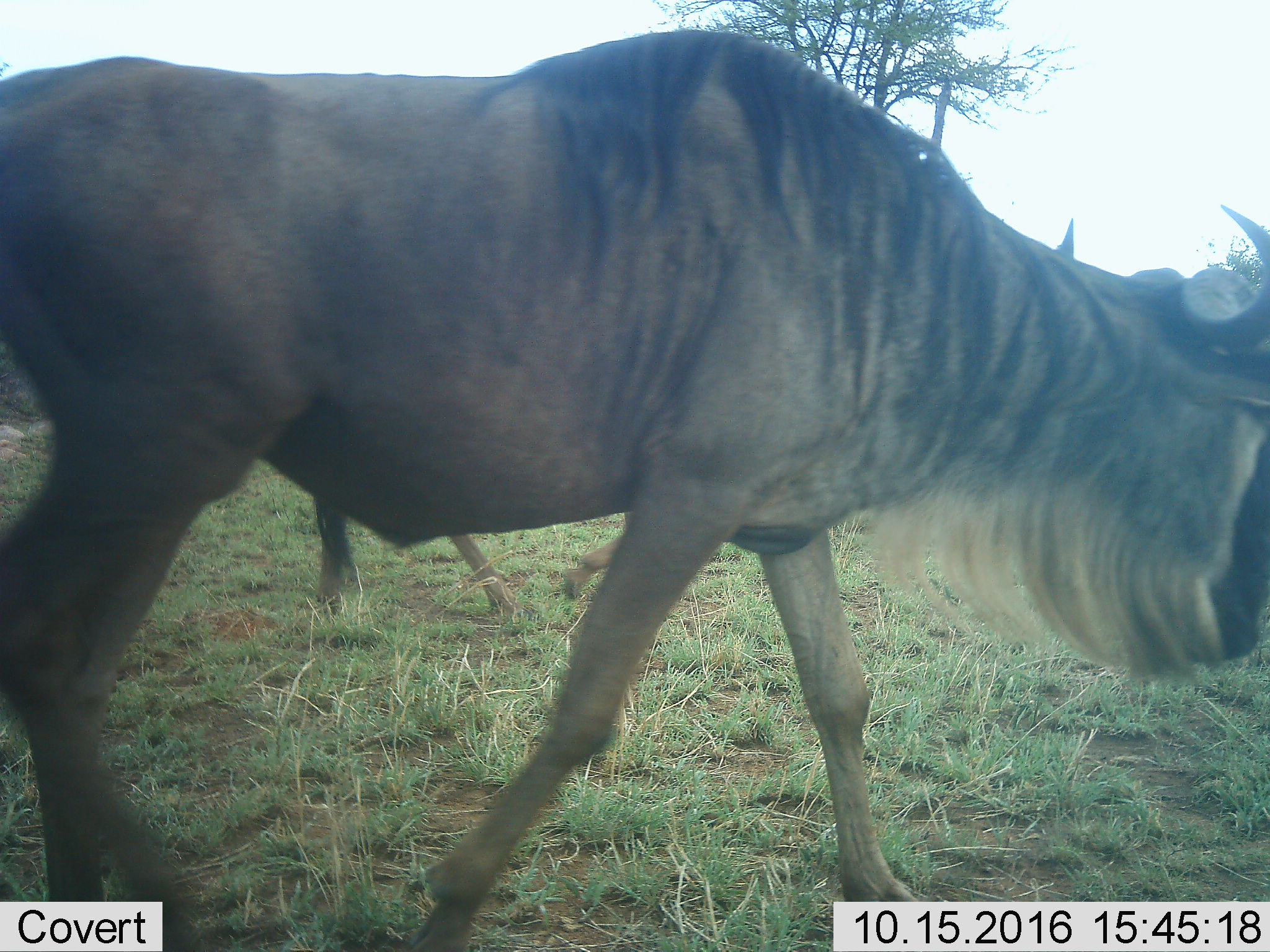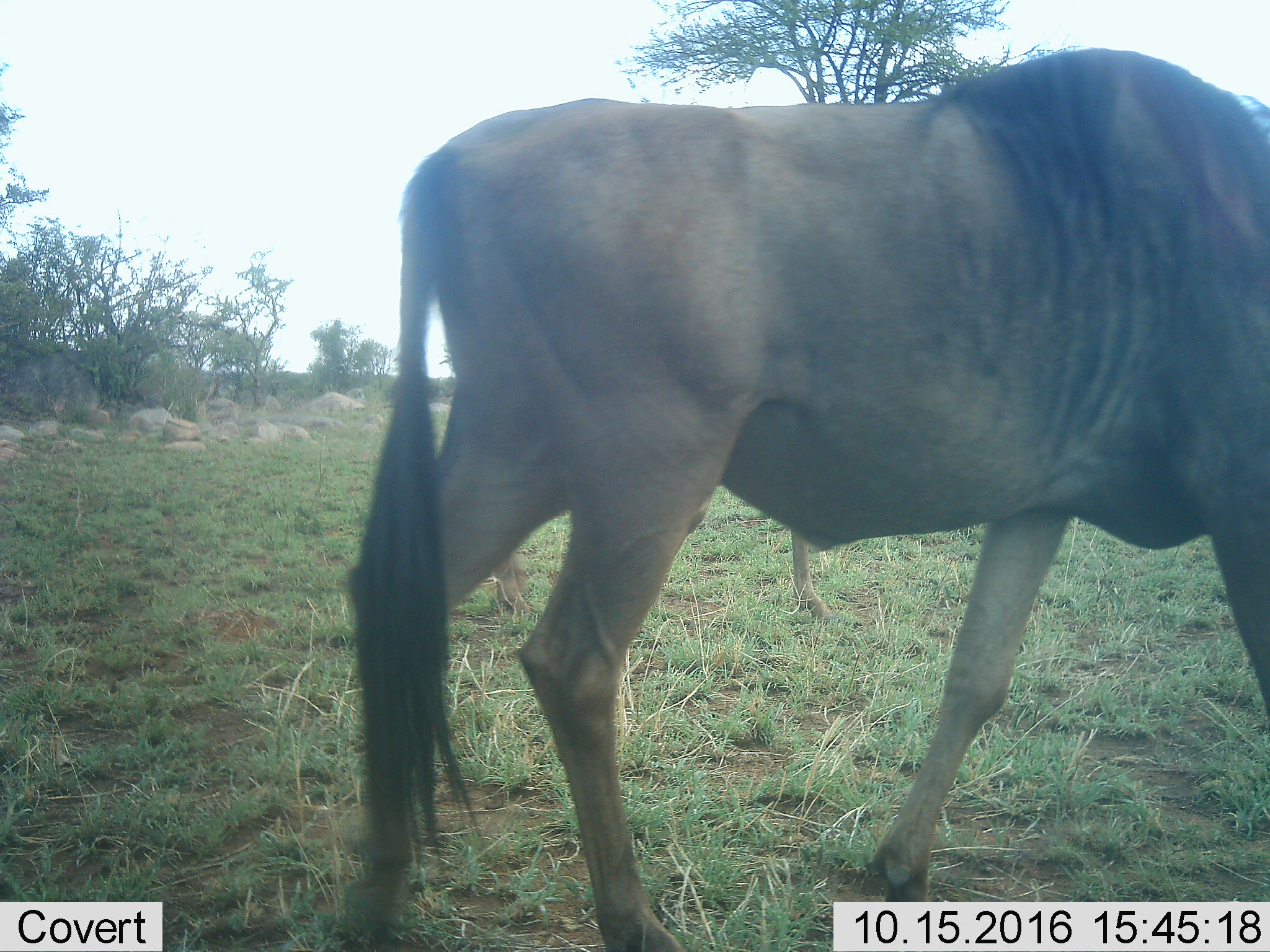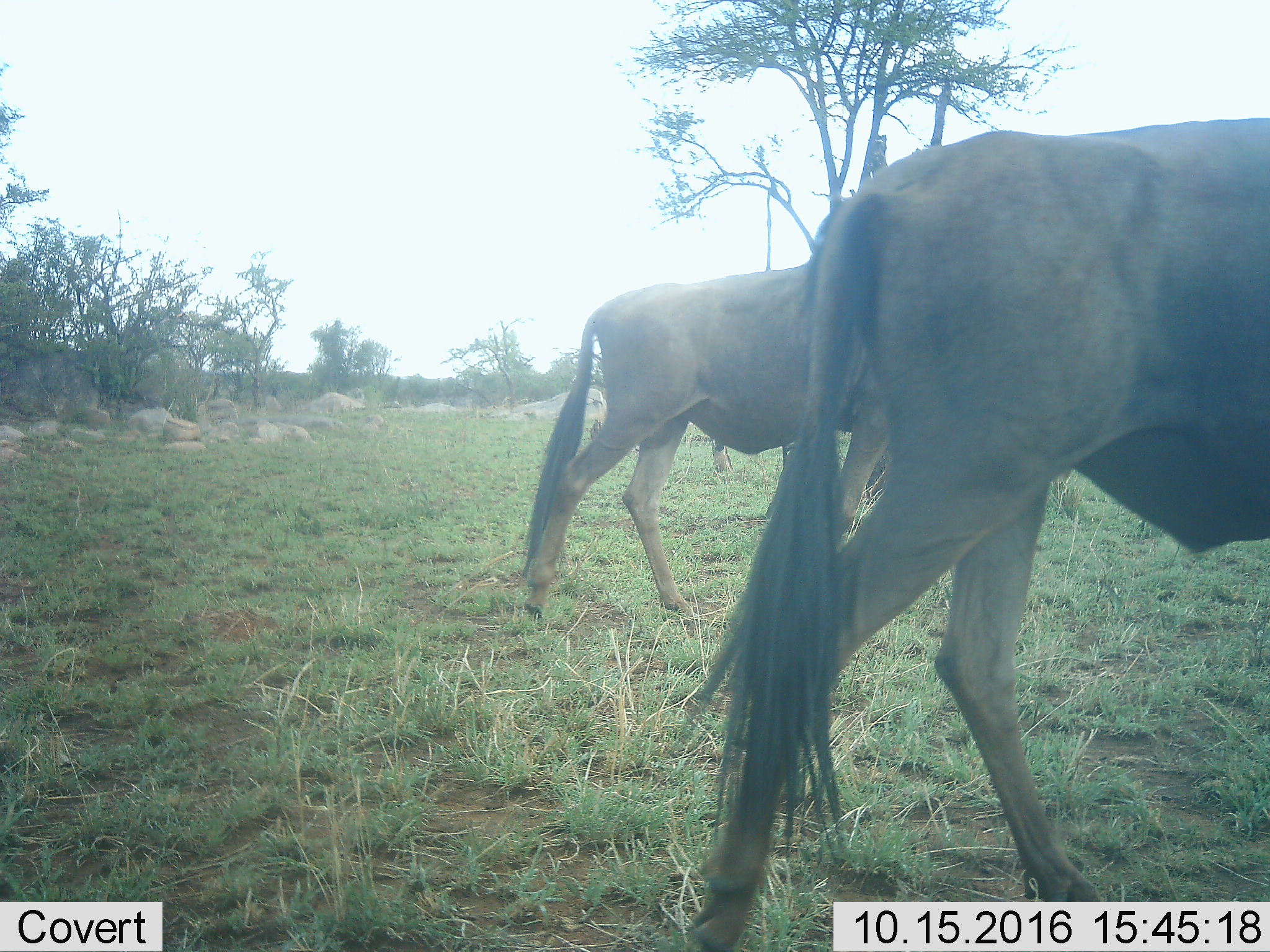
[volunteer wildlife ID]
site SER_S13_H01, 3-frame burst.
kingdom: Animalia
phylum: Chordata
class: Mammalia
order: Artiodactyla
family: Bovidae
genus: Connochaetes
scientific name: Connochaetes taurinus taurinus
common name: blue wildebeest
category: wildebeestblue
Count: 2.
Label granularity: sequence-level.